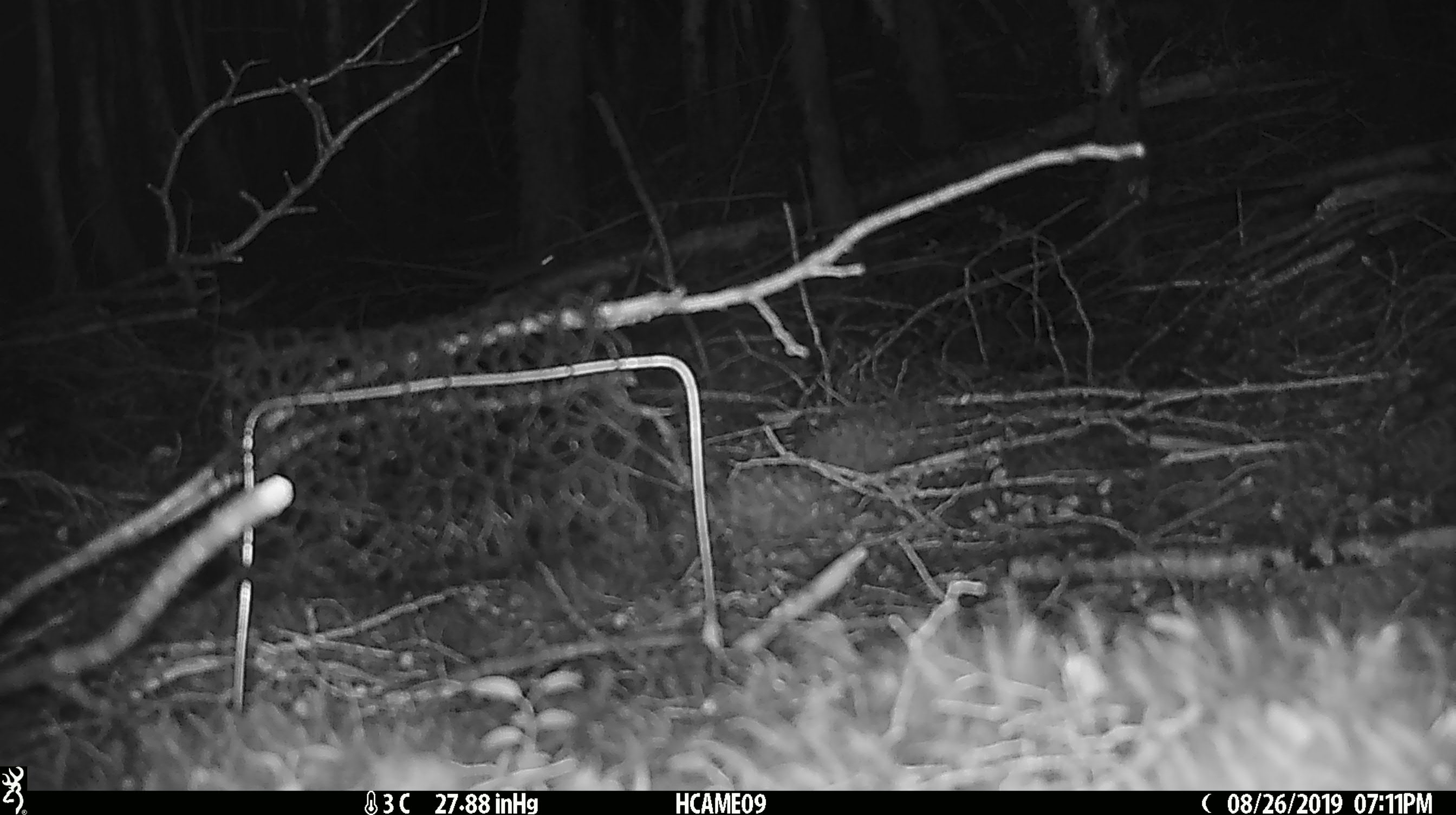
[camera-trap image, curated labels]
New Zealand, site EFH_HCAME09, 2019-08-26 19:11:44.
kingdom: Animalia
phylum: Chordata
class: Mammalia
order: Rodentia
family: Muridae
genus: Mus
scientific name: Mus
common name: mouse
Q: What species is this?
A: Mouse (Mus).